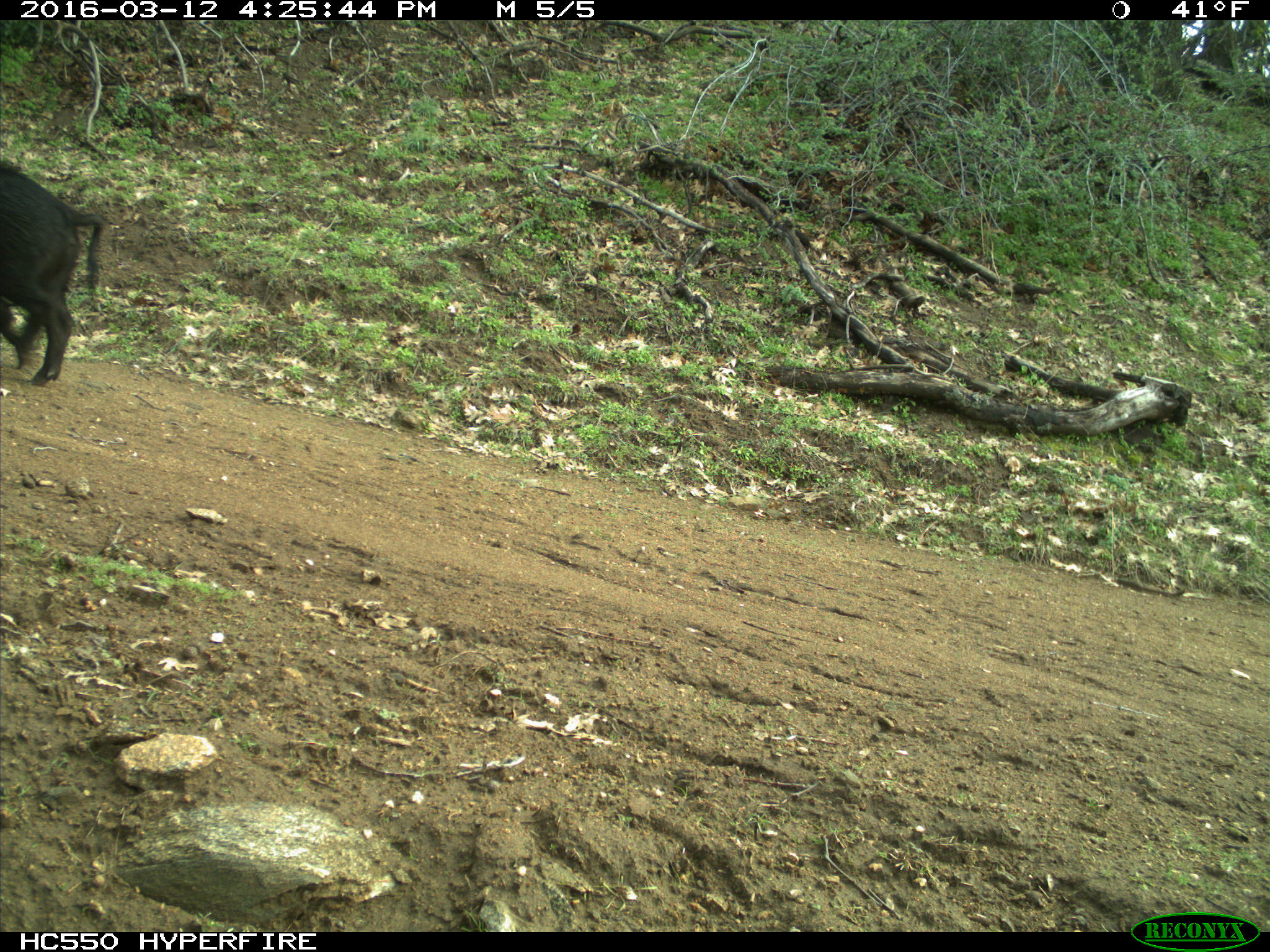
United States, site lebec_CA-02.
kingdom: Animalia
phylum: Chordata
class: Mammalia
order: Artiodactyla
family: Suidae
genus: Sus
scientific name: Sus scrofa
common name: wild boar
Sus scrofa (wild boar).